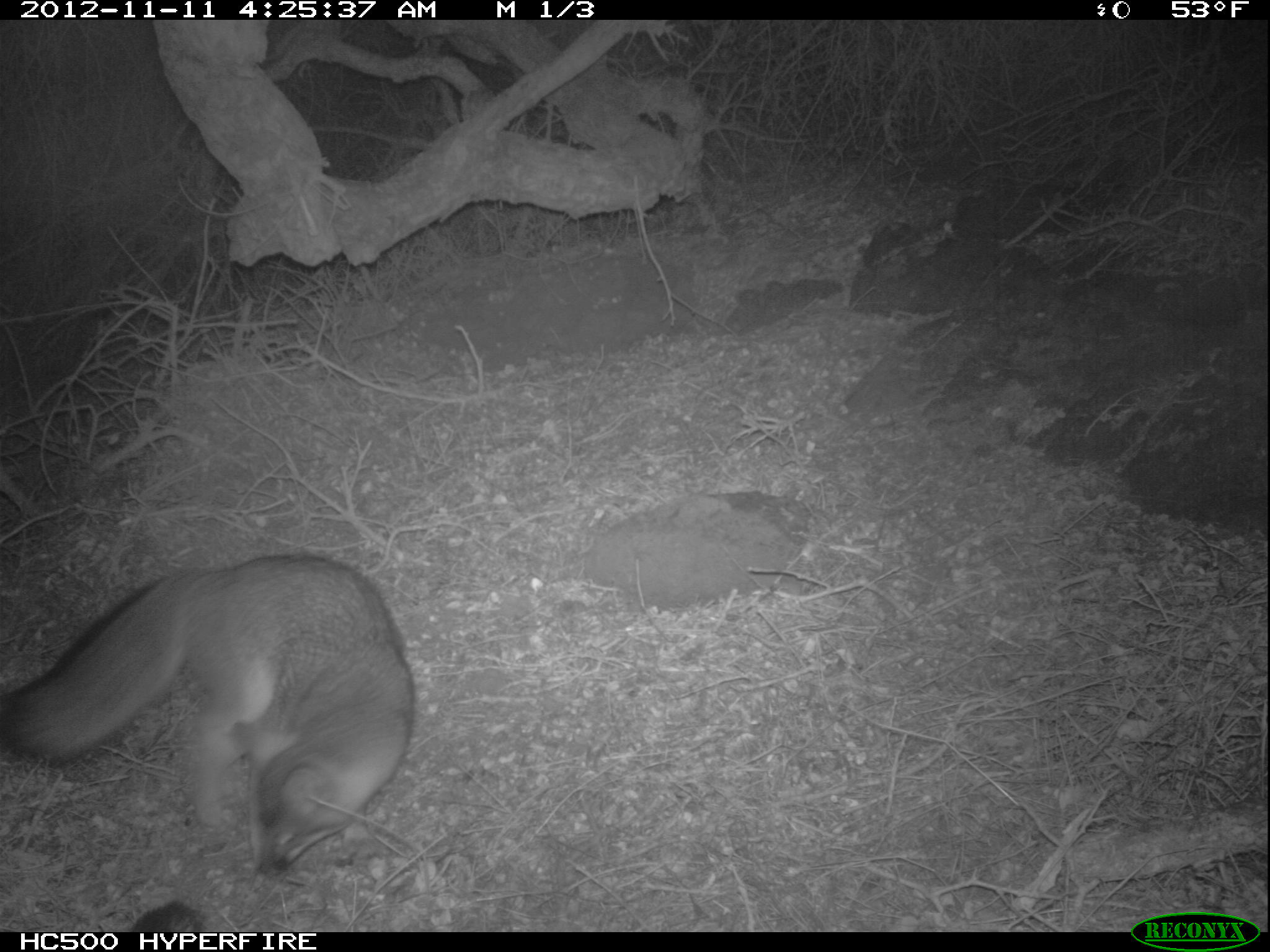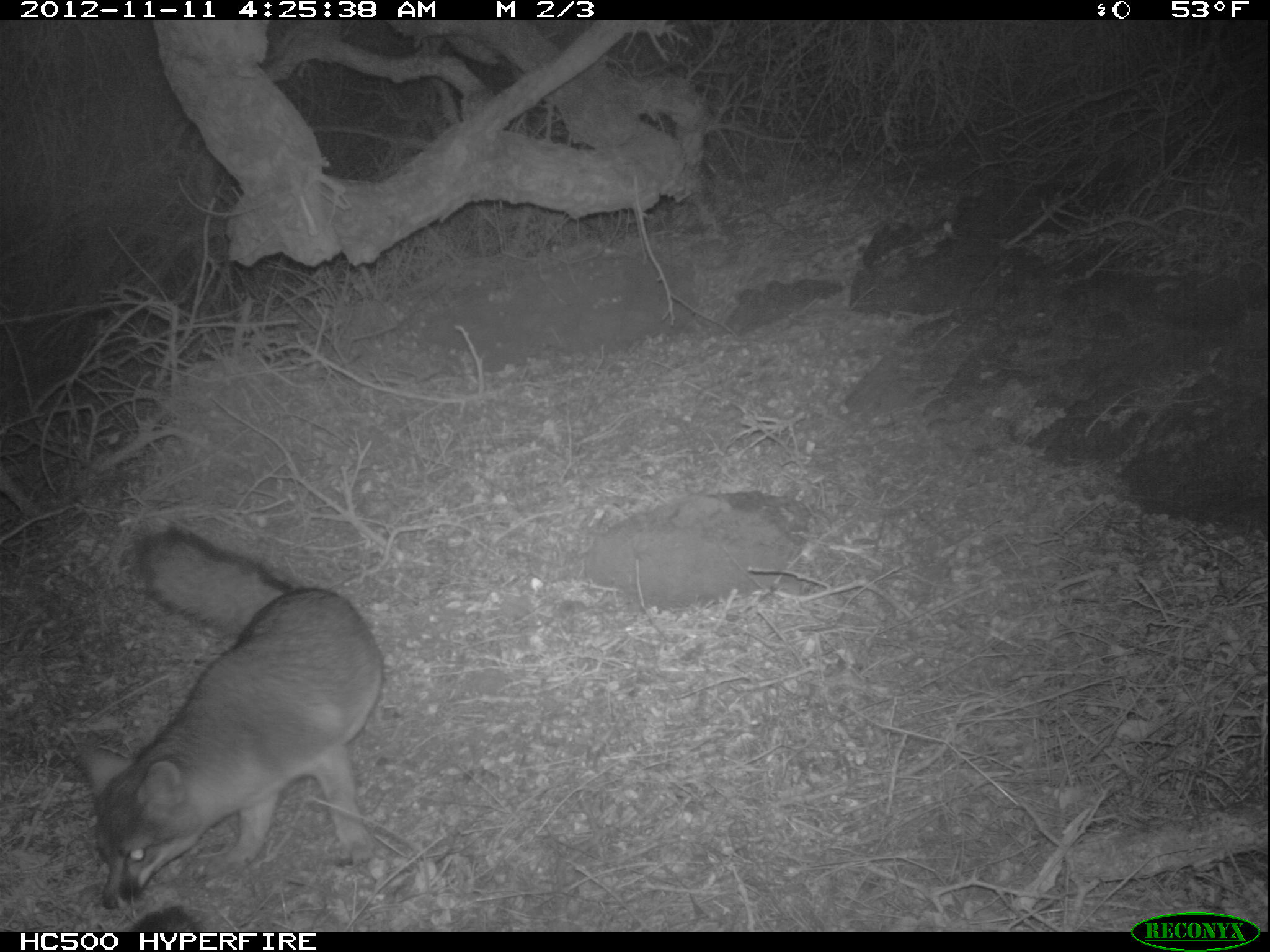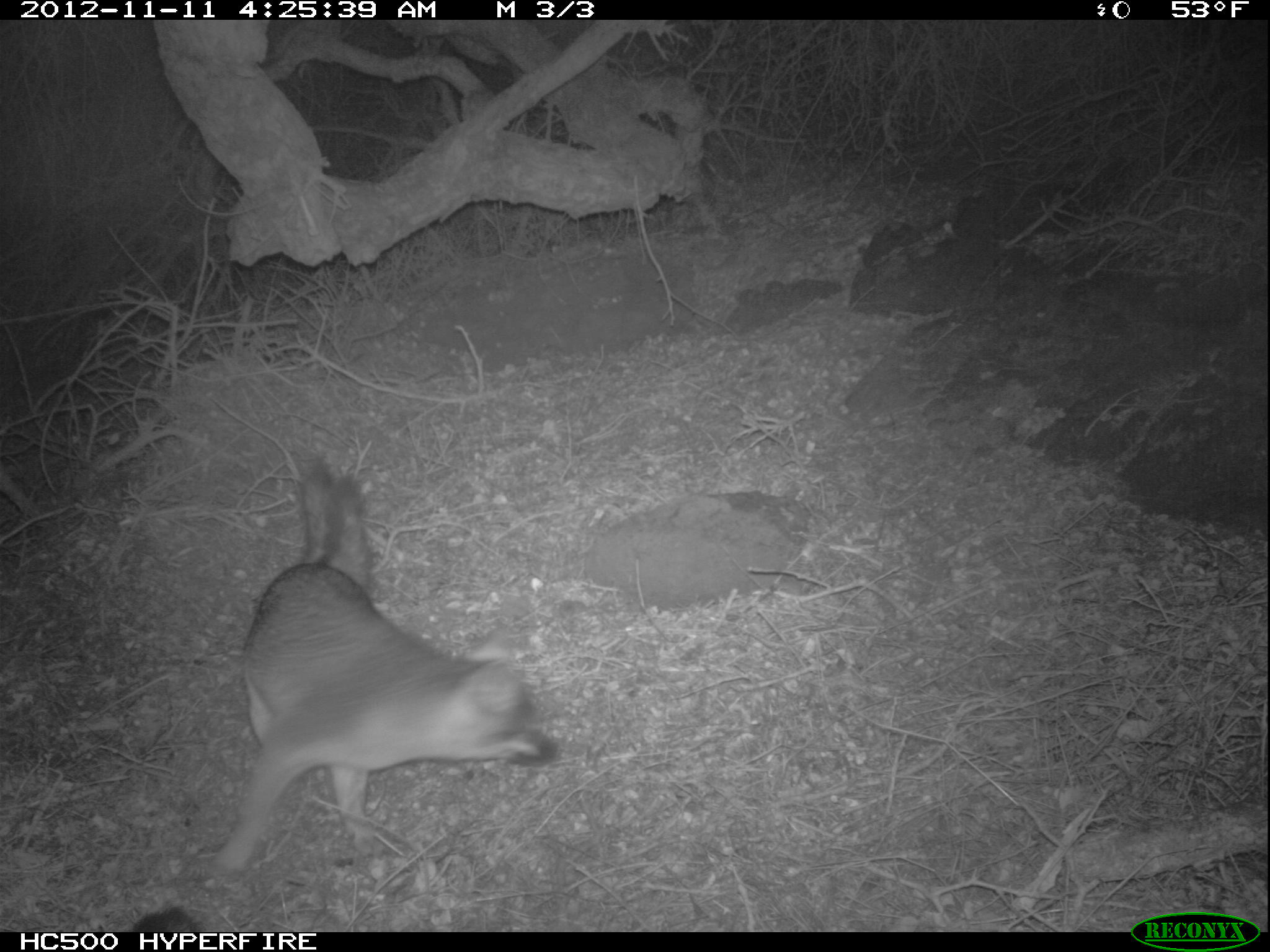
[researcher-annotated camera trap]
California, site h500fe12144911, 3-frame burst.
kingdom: Animalia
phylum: Chordata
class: Mammalia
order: Carnivora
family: Canidae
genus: Urocyon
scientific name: Urocyon littoralis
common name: island fox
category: fox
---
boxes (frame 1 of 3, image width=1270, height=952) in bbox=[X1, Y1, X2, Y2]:
fox: bbox=[0, 552, 417, 878]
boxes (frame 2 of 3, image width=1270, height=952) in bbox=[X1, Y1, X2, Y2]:
fox: bbox=[78, 529, 381, 912]; bbox=[129, 905, 206, 932]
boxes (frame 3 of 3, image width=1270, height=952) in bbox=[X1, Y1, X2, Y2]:
fox: bbox=[207, 456, 560, 876]; bbox=[131, 898, 206, 932]